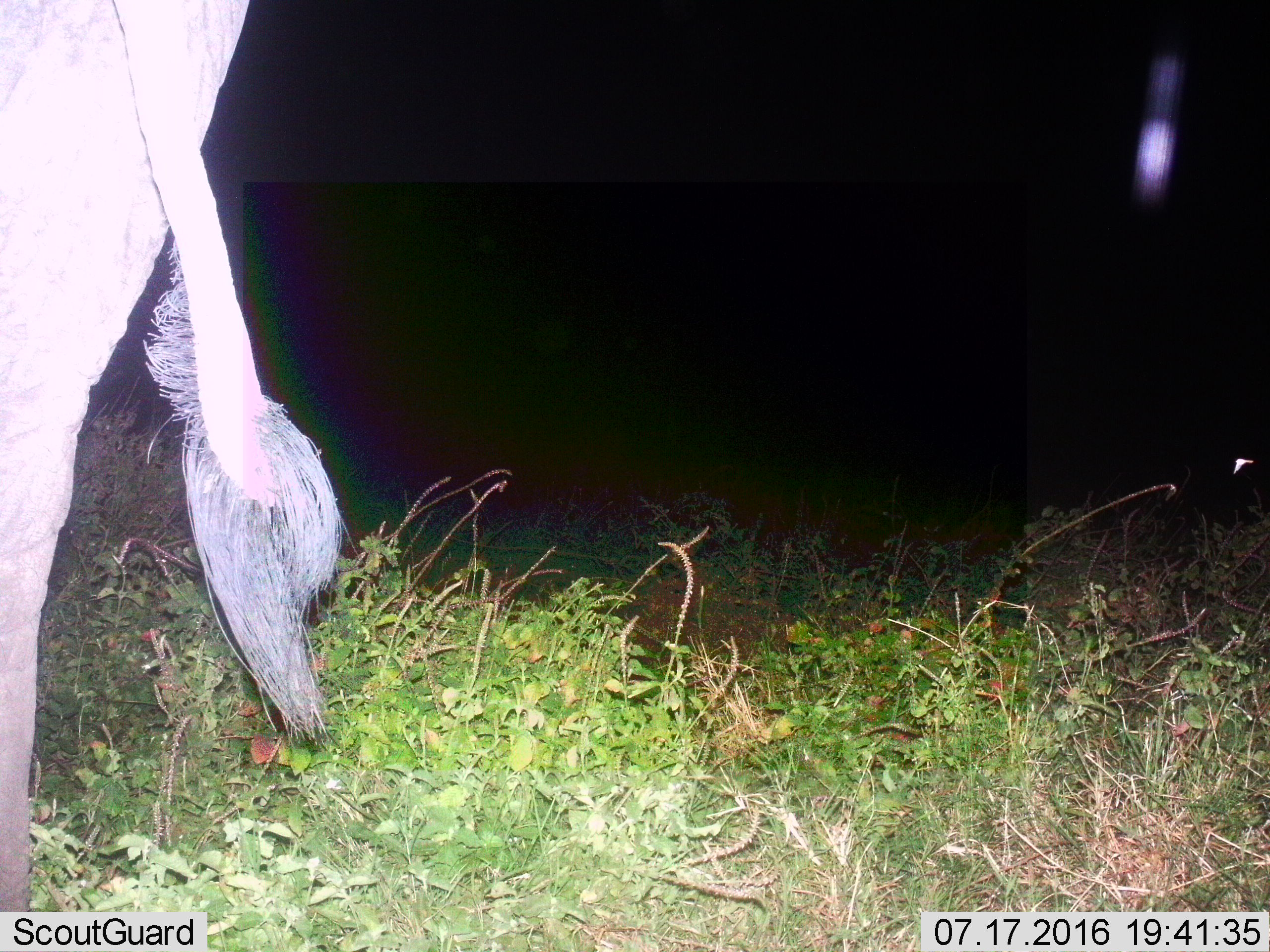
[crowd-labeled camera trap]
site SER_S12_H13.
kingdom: Animalia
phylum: Chordata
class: Mammalia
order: Proboscidea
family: Elephantidae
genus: Loxodonta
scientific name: Loxodonta africana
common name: african bush elephant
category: elephant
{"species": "elephant (african bush elephant) (Loxodonta africana)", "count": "1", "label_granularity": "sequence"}